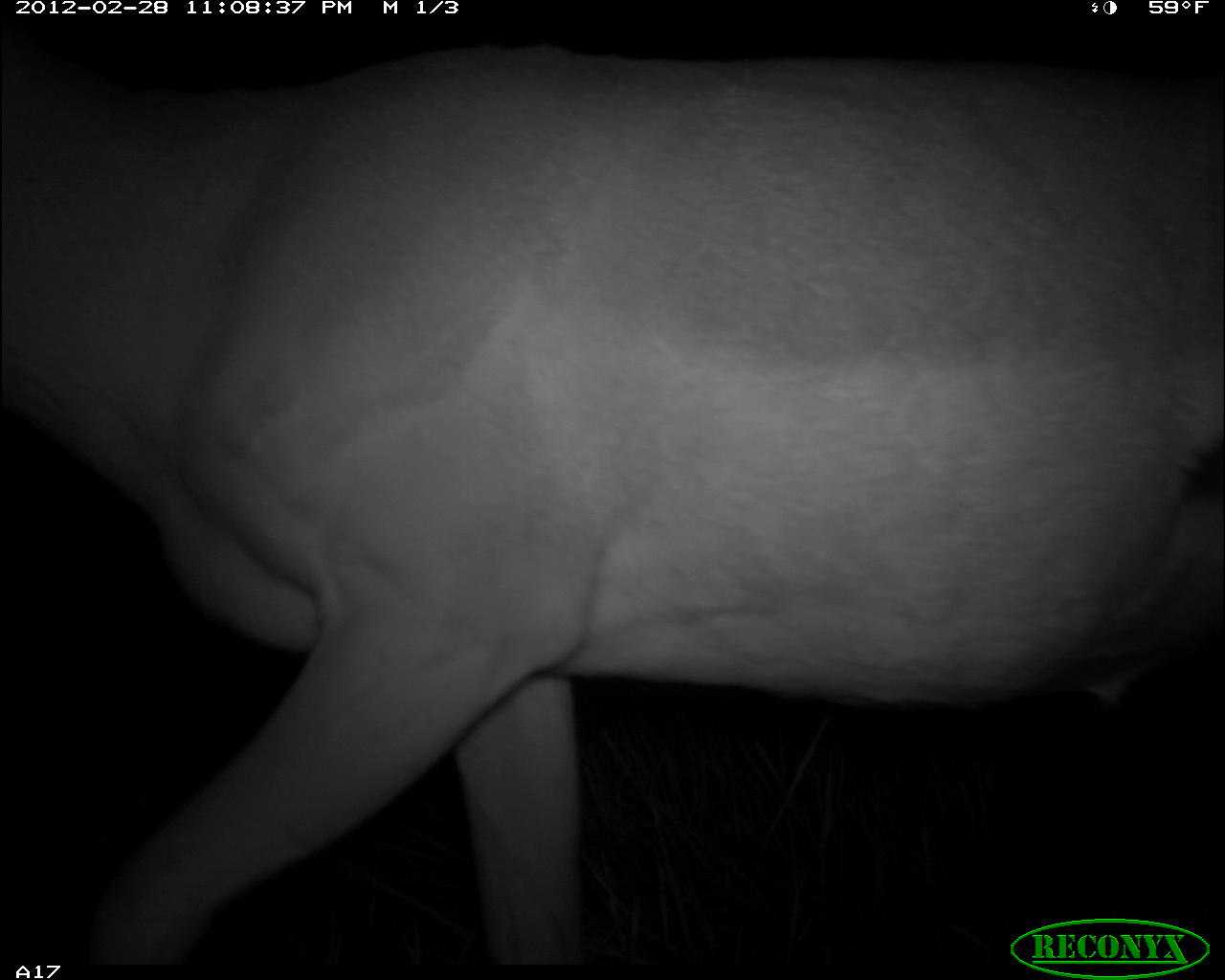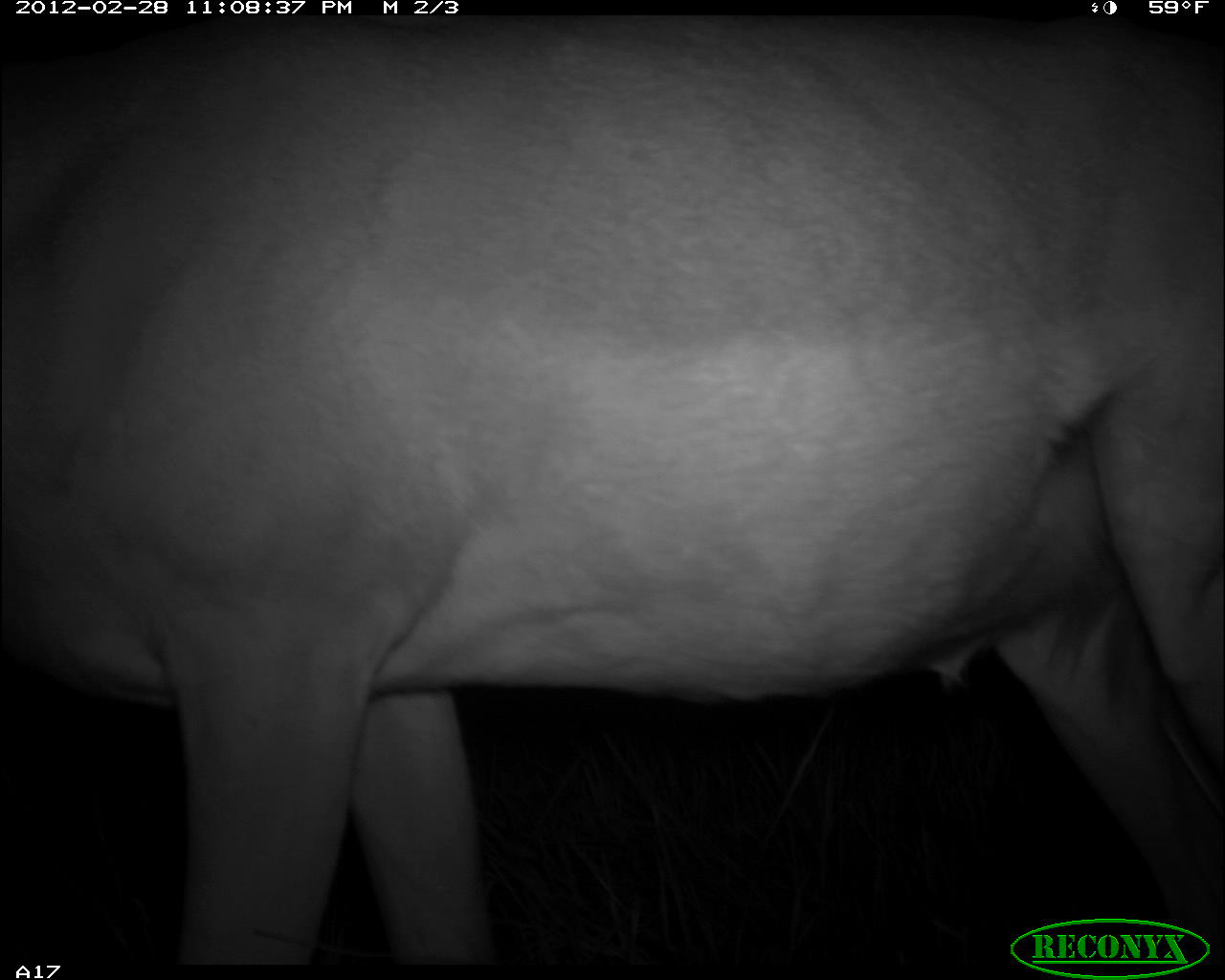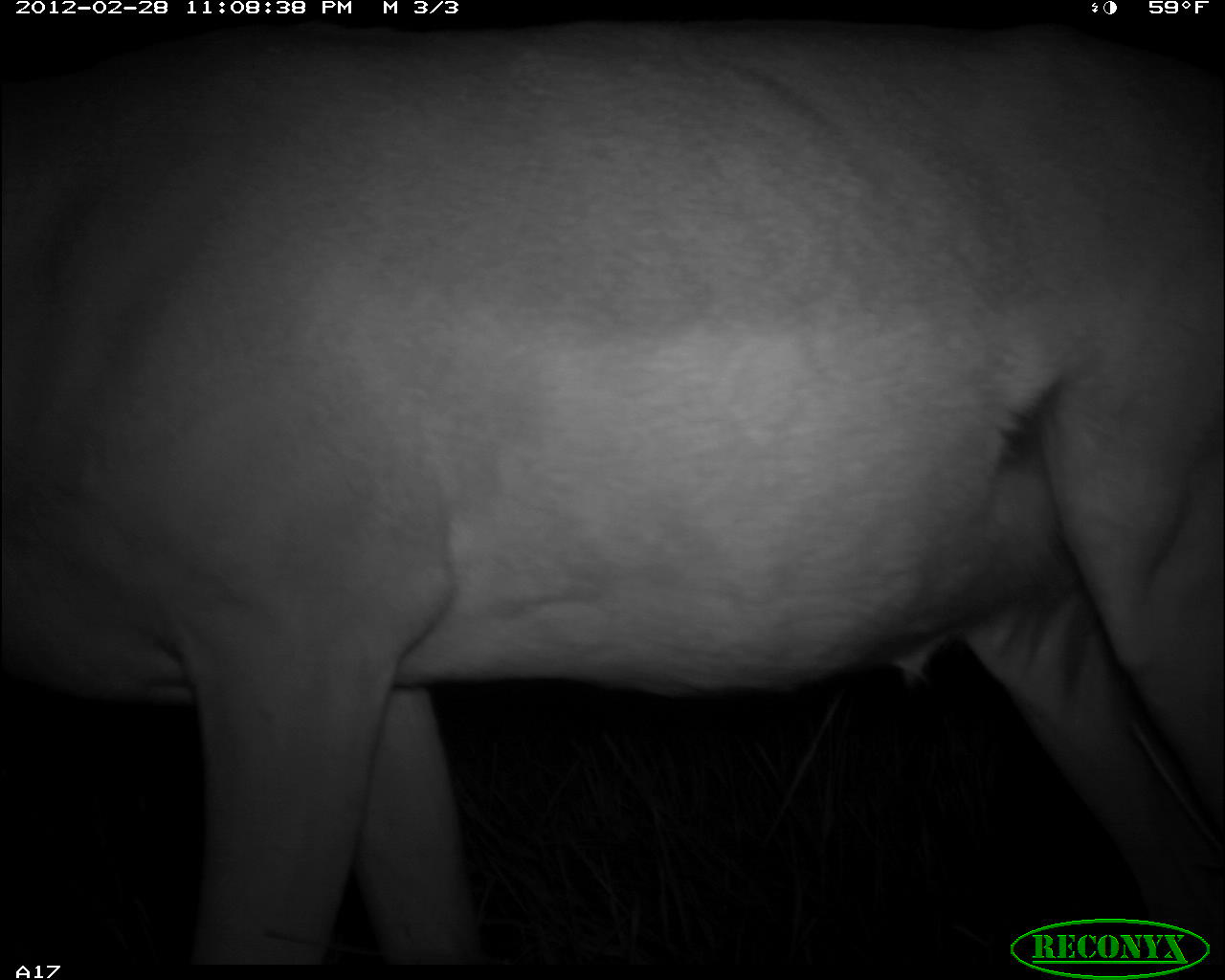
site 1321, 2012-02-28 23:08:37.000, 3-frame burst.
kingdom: Animalia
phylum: Chordata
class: Mammalia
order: Artiodactyla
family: Bovidae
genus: Aepyceros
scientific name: Aepyceros melampus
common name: impala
Aepyceros melampus (impala), count 1.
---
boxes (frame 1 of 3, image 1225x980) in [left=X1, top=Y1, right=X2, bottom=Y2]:
aepyceros melampus: [left=0, top=19, right=1225, bottom=960]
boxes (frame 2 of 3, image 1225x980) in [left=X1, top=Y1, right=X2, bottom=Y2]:
aepyceros melampus: [left=0, top=15, right=1219, bottom=964]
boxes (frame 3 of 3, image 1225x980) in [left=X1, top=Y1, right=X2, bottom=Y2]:
aepyceros melampus: [left=0, top=19, right=1225, bottom=960]